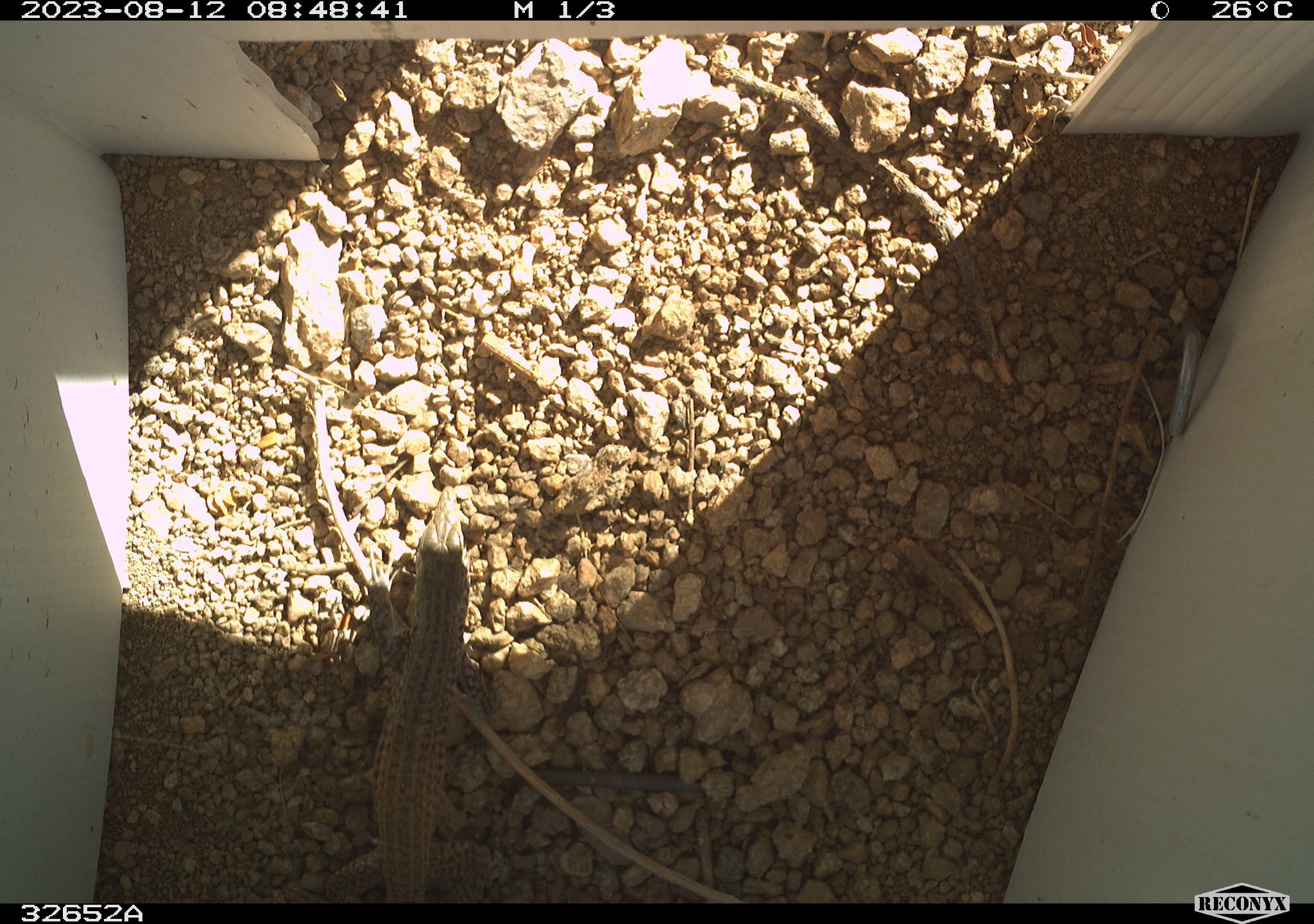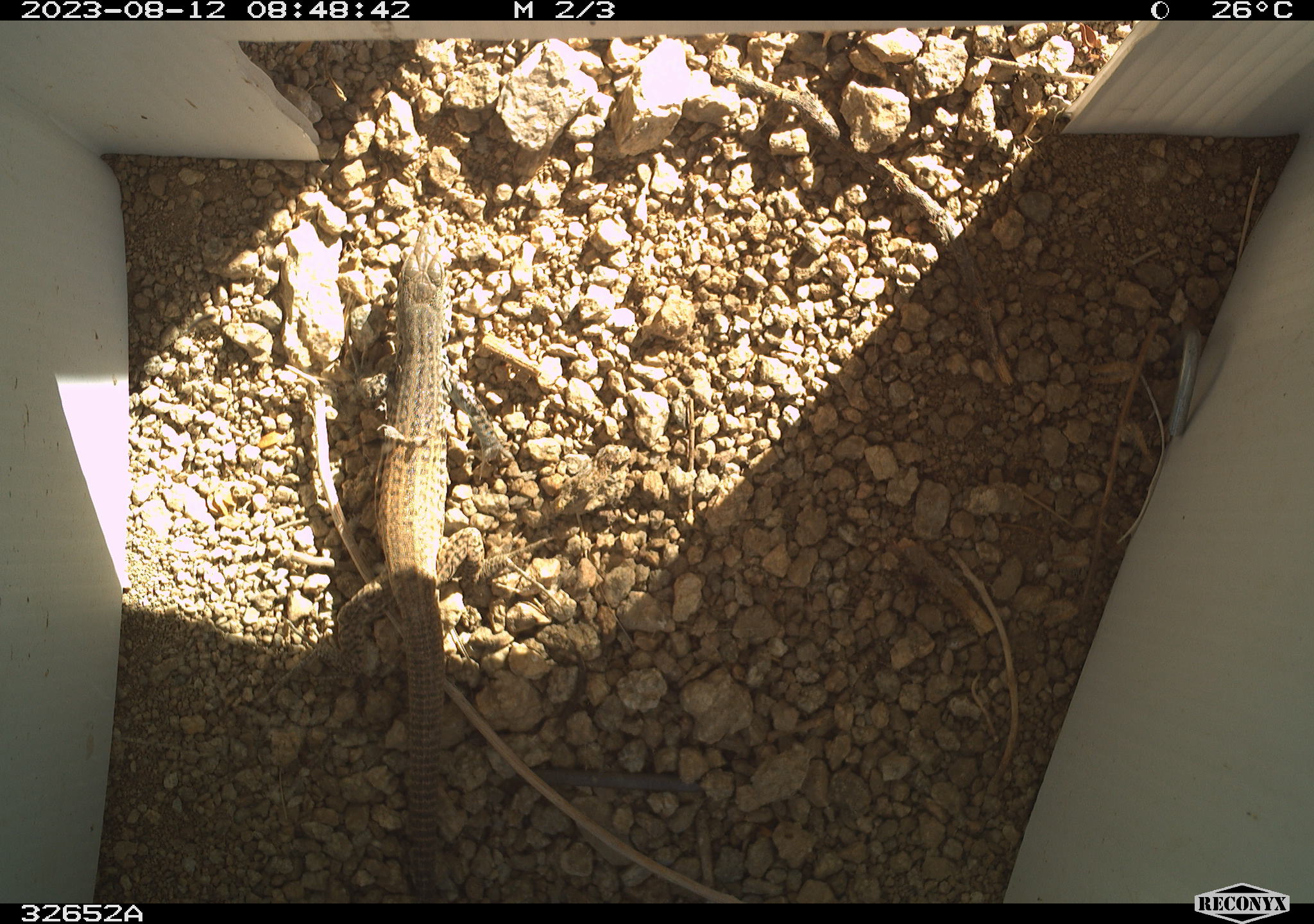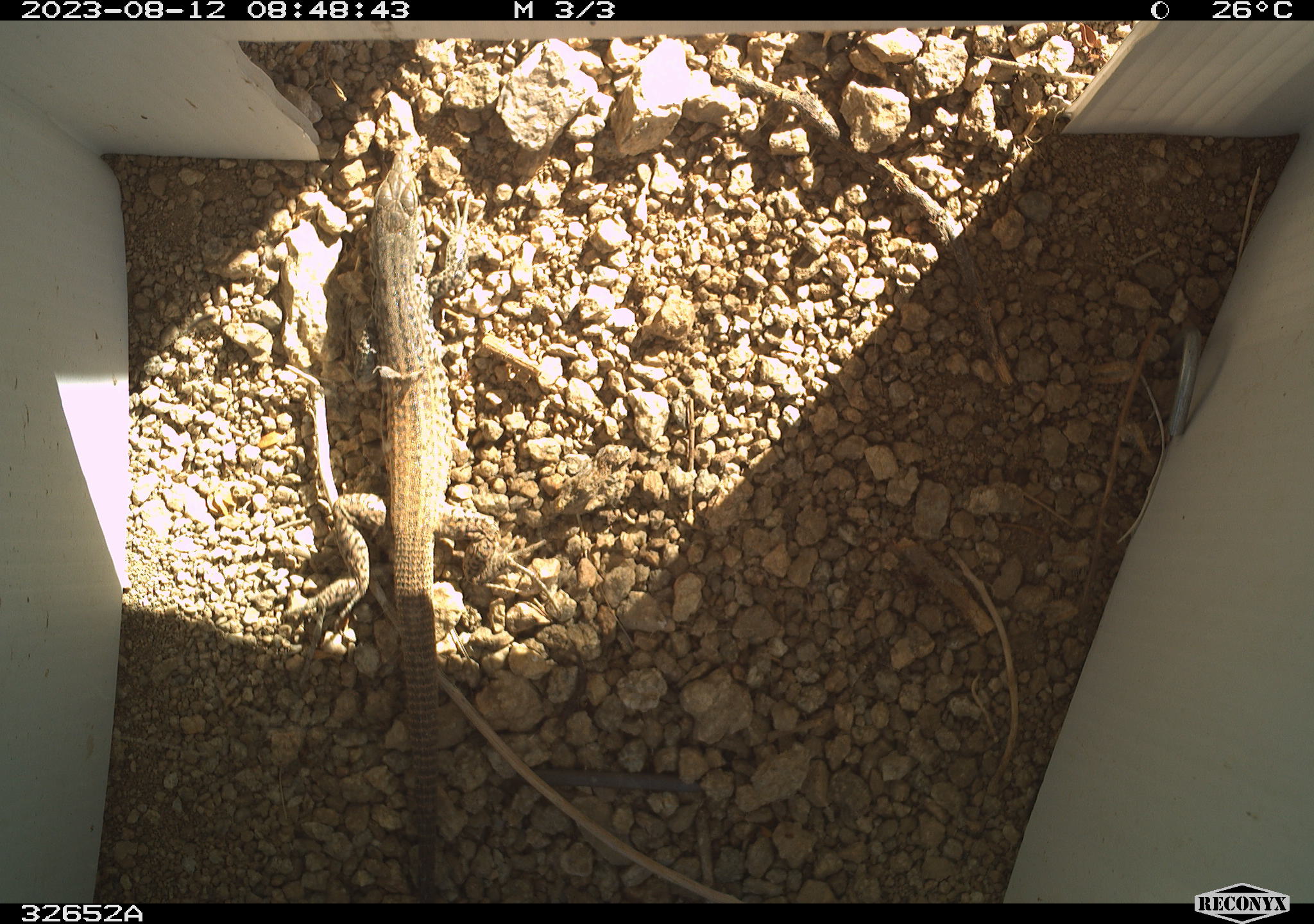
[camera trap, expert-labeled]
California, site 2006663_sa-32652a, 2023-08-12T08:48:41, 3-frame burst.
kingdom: Animalia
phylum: Chordata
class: Reptilia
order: Squamata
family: Teiidae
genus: Aspidoscelis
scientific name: Aspidoscelis tigris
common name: western whiptail